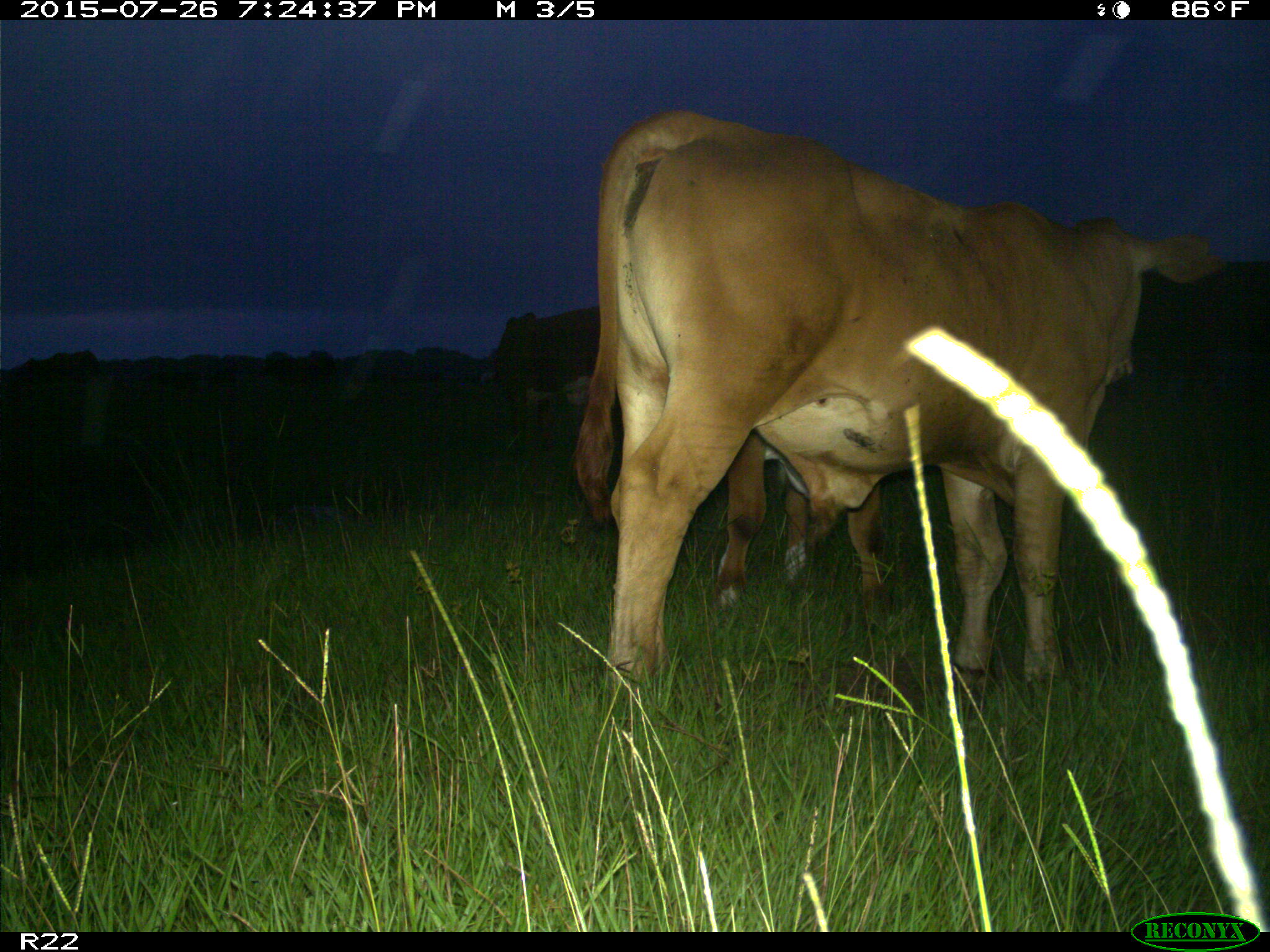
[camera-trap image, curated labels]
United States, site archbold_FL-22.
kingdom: Animalia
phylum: Chordata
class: Mammalia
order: Artiodactyla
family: Bovidae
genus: Bos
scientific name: Bos taurus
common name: domestic cow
Bos taurus (domestic cow).